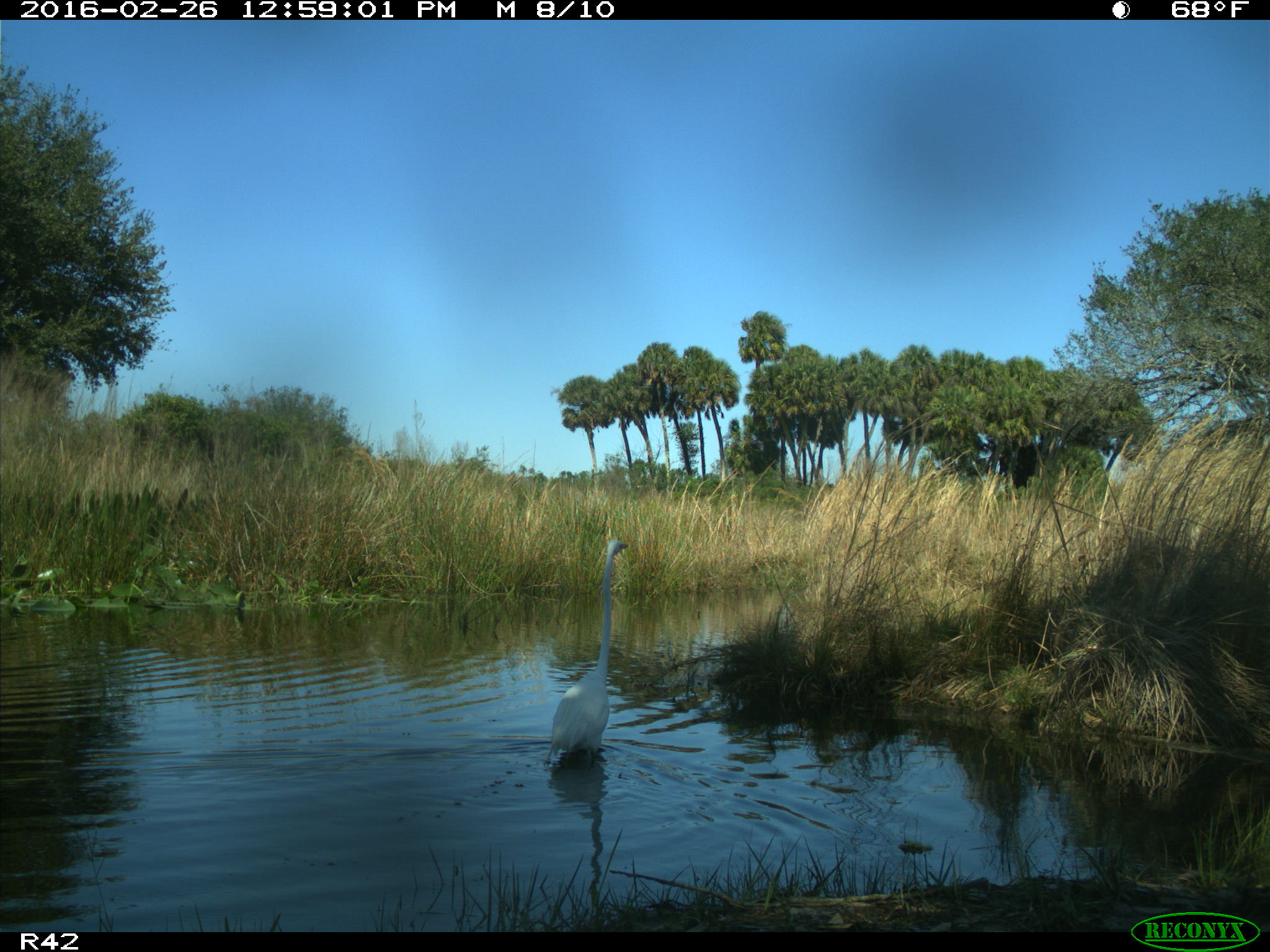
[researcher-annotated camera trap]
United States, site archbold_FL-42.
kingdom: Animalia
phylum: Chordata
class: Aves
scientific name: Aves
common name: birds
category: unidentified bird